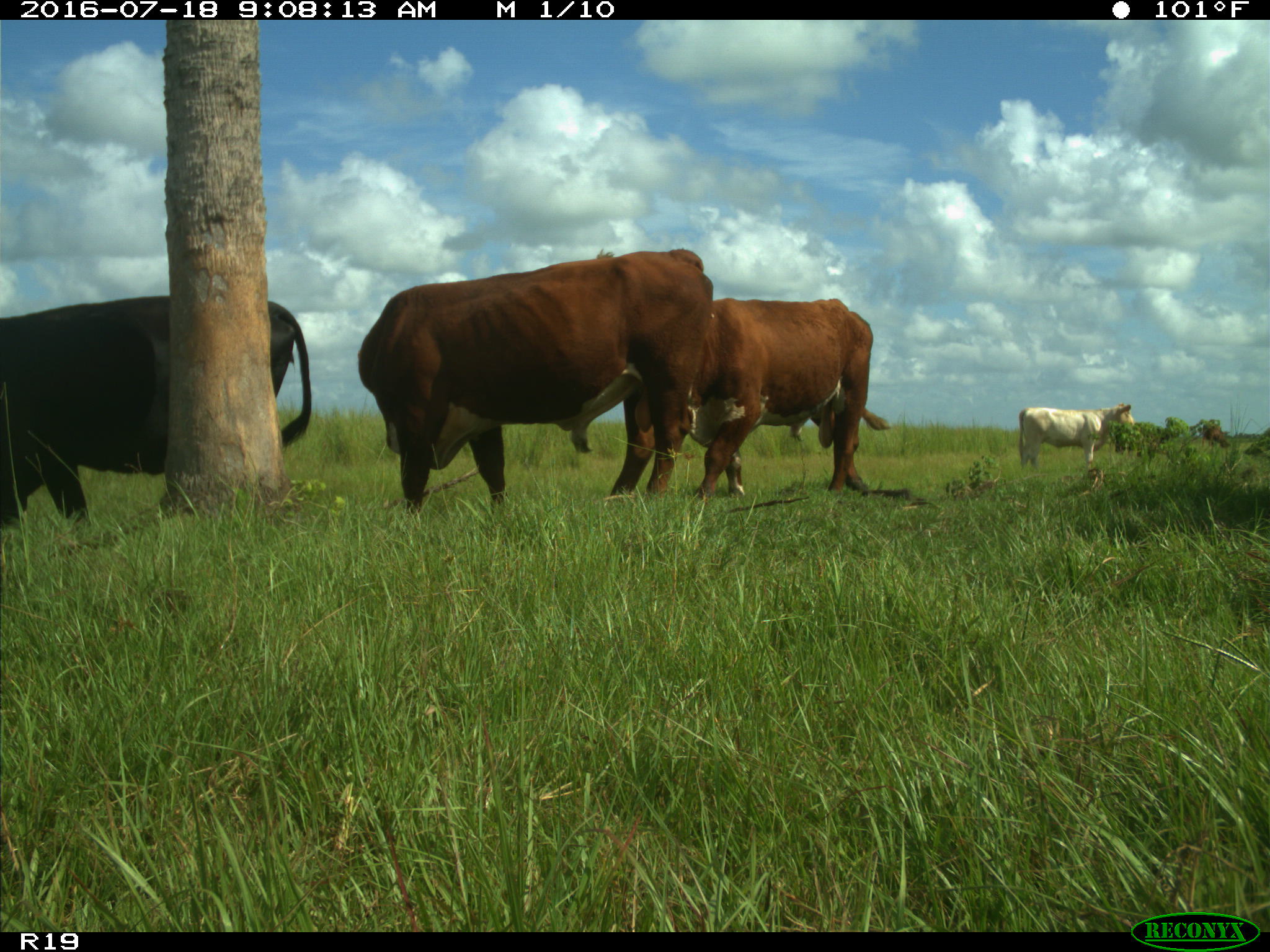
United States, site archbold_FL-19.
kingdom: Animalia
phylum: Chordata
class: Mammalia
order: Artiodactyla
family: Bovidae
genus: Bos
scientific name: Bos taurus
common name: domestic cow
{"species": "Bos taurus (domestic cow)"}